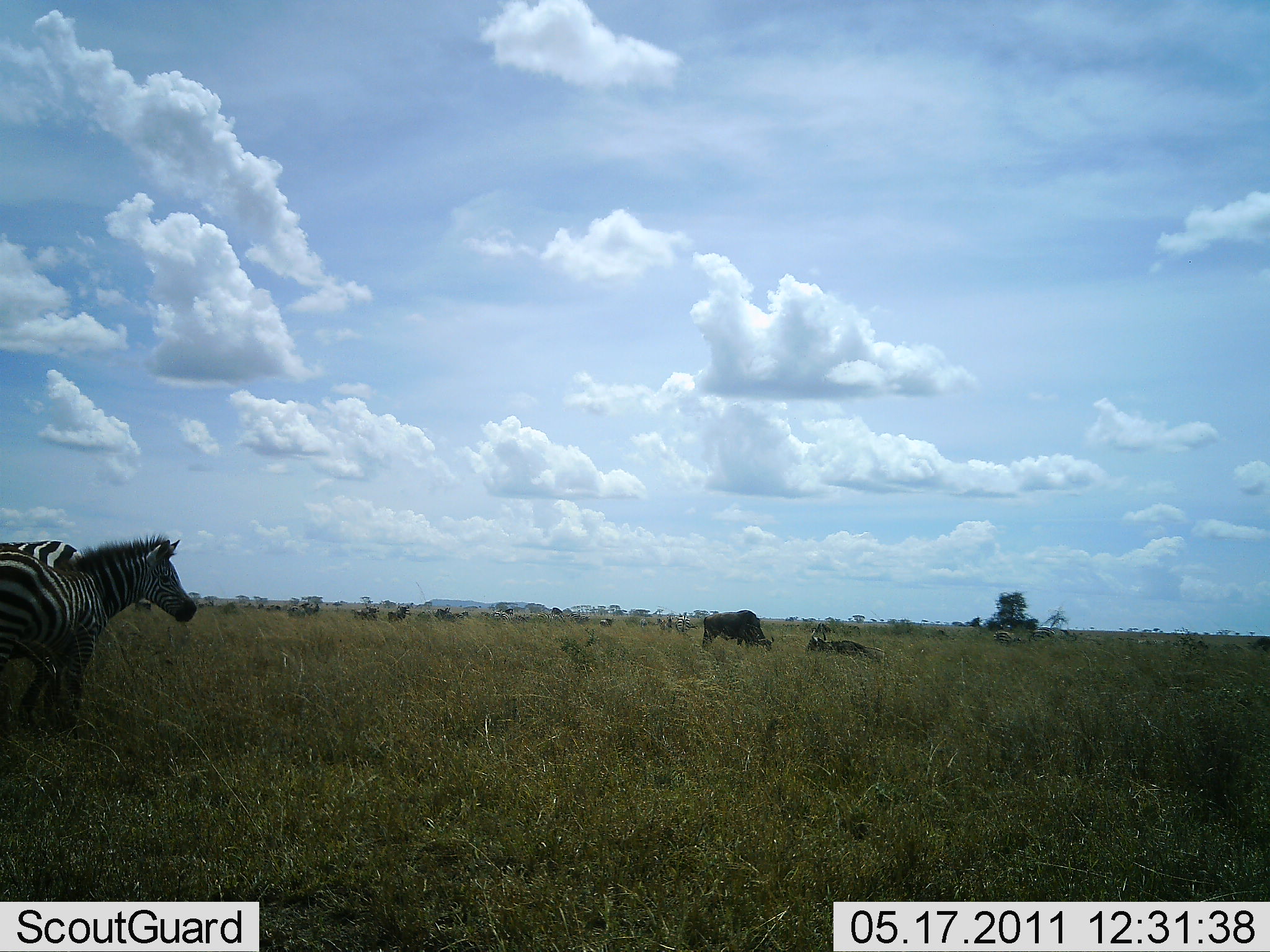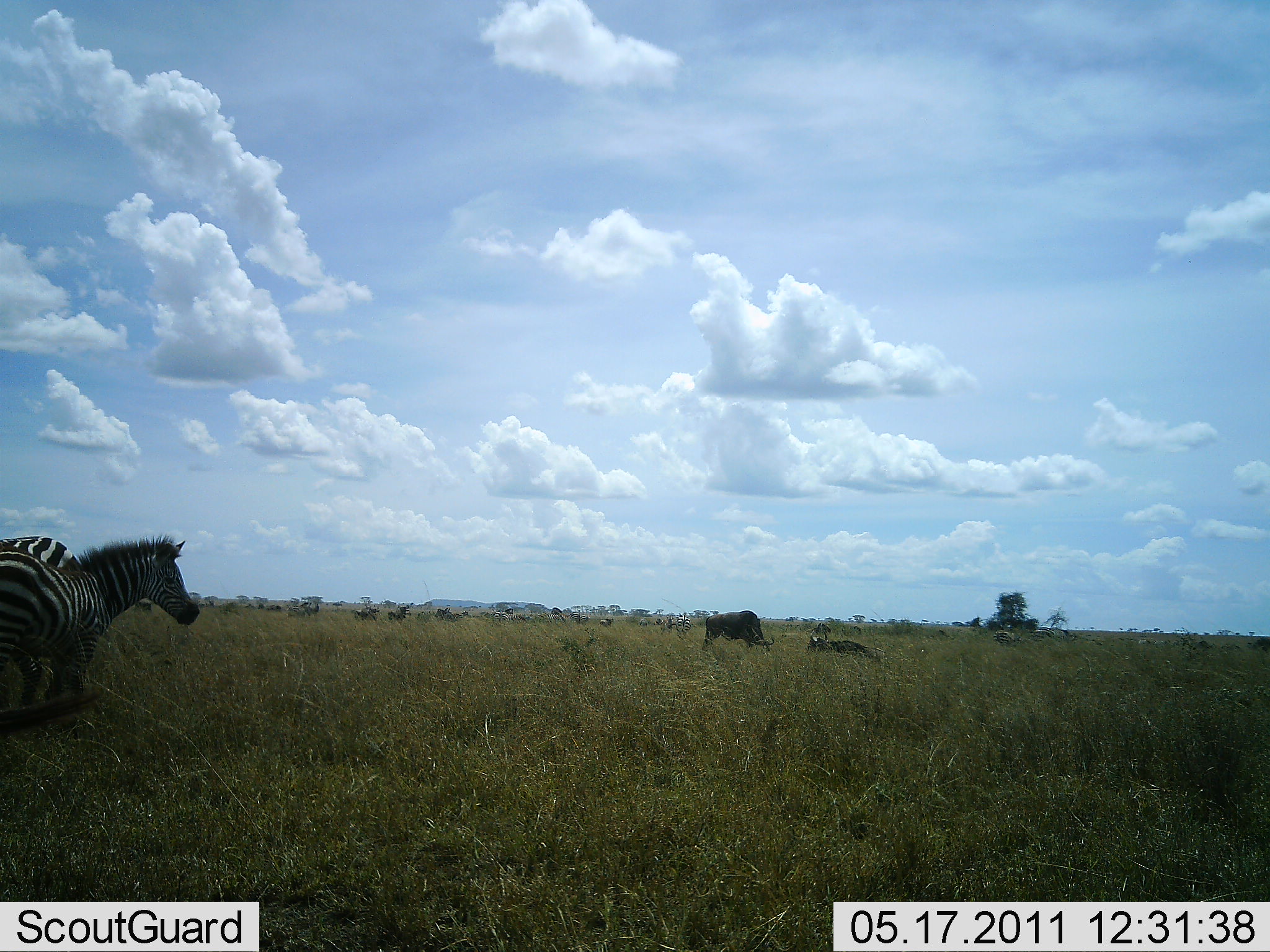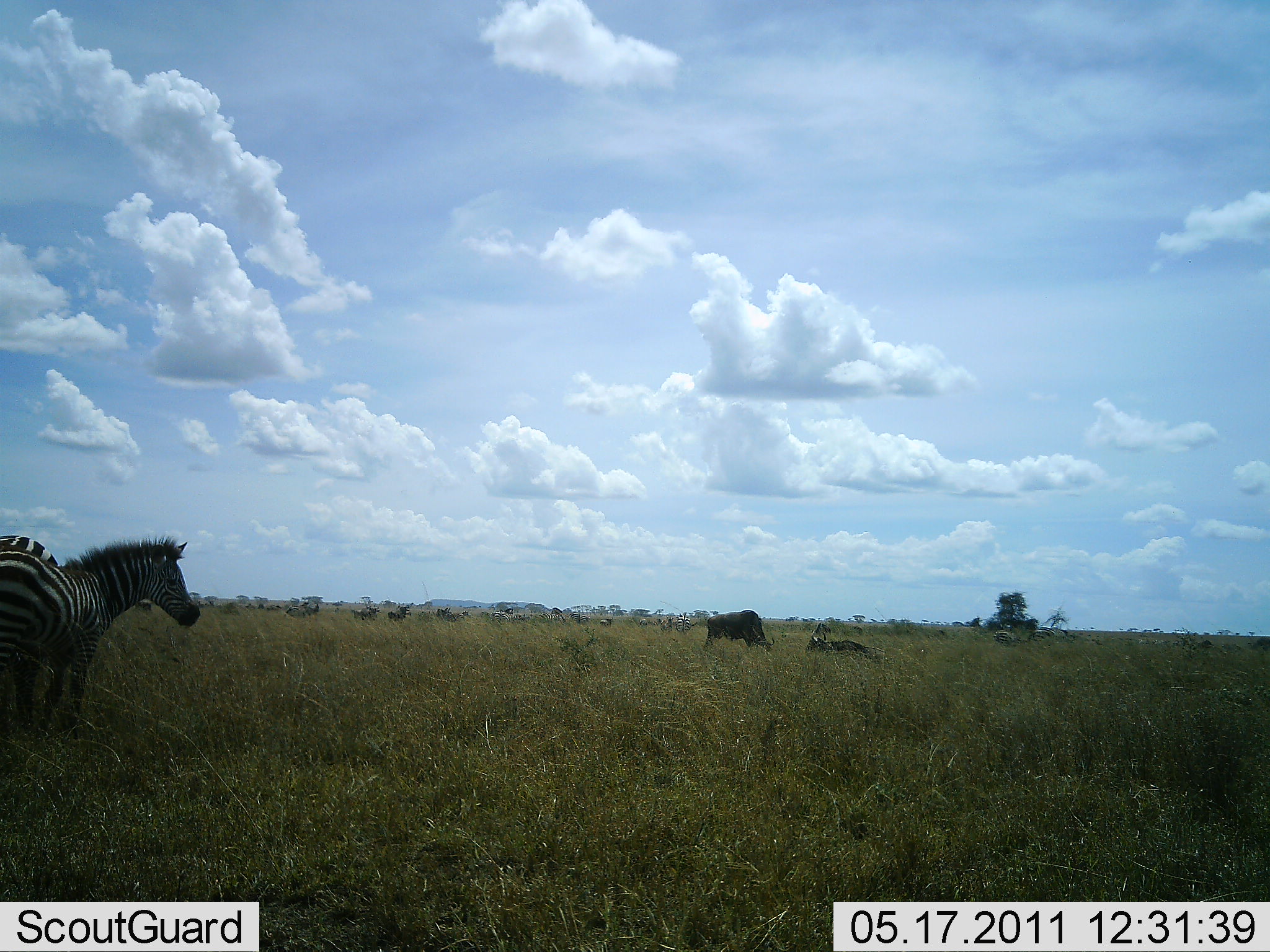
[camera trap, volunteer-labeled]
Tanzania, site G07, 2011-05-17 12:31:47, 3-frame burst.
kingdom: Animalia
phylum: Chordata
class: Mammalia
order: Artiodactyla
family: Bovidae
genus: Connochaetes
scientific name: Connochaetes taurinus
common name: blue wildebeest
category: wildebeest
Wildebeest (blue wildebeest) (Connochaetes taurinus), count 2. Behavior (volunteer vote fractions): standing 45%, resting 91%, moving 9%, interacting 0%. Young present (vote fraction): 0%. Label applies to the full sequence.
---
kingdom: Animalia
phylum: Chordata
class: Mammalia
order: Perissodactyla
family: Equidae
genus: Equus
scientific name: Equus quagga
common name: plains zebra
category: zebra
Zebra (plains zebra) (Equus quagga), count 2. Behavior (volunteer vote fractions): standing 87%, resting 0%, moving 20%, interacting 0%. Young present (vote fraction): 7%. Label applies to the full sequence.